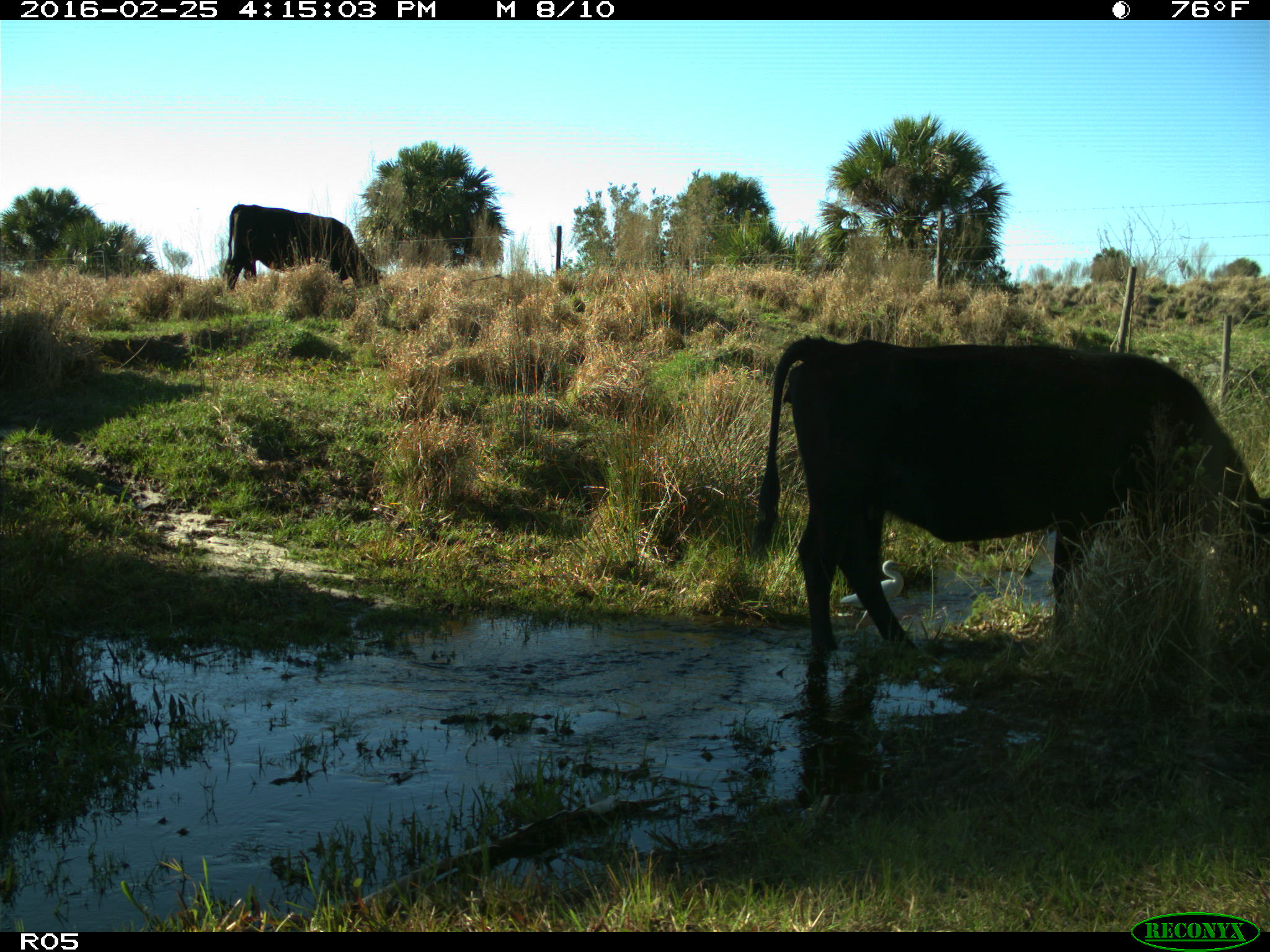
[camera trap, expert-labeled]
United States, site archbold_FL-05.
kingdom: Animalia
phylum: Chordata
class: Mammalia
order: Artiodactyla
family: Bovidae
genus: Bos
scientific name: Bos taurus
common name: domestic cow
Bos taurus (domestic cow).